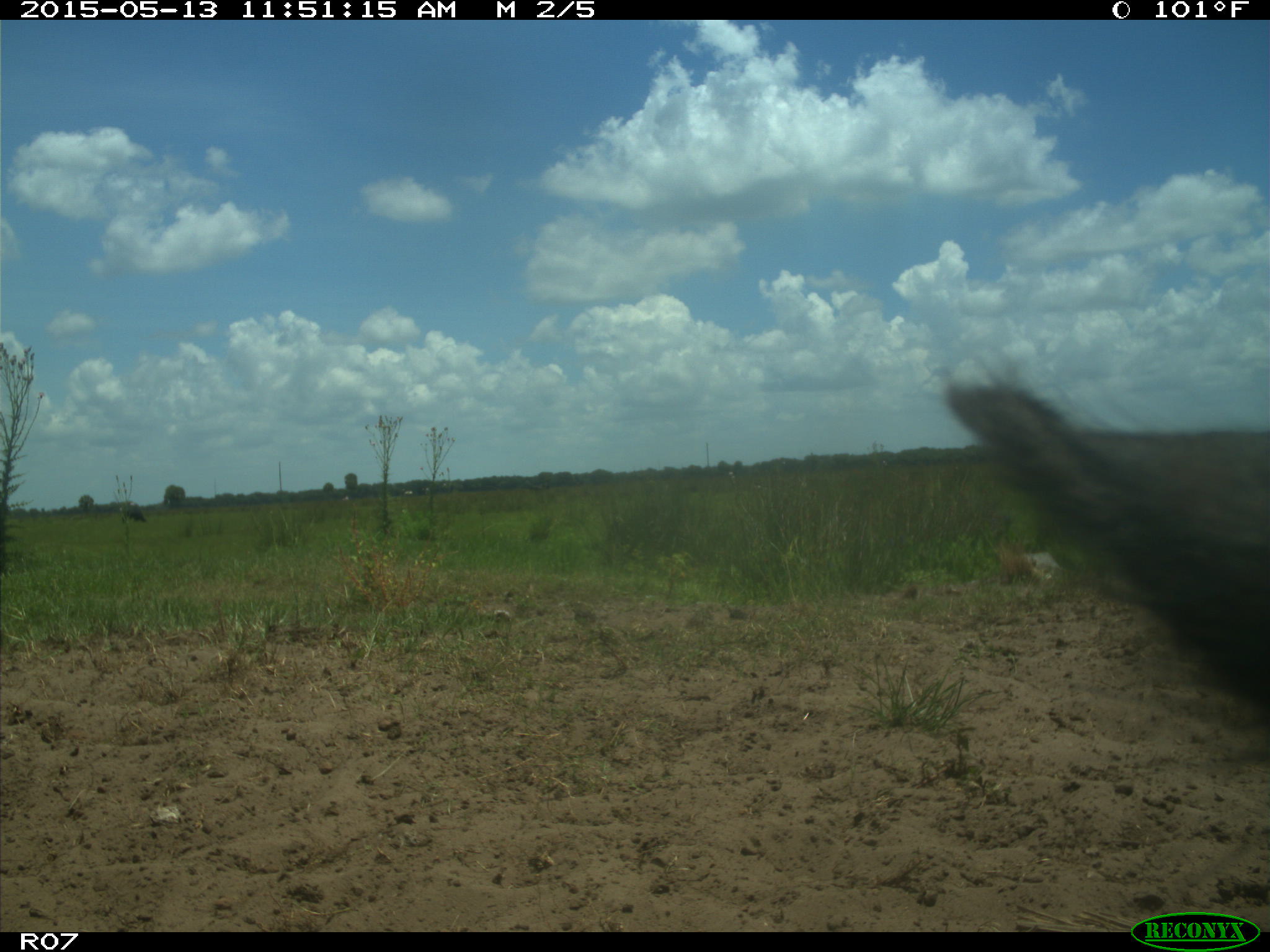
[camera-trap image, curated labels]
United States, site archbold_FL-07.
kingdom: Animalia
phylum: Chordata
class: Mammalia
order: Artiodactyla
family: Bovidae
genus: Bos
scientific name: Bos taurus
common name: domestic cow